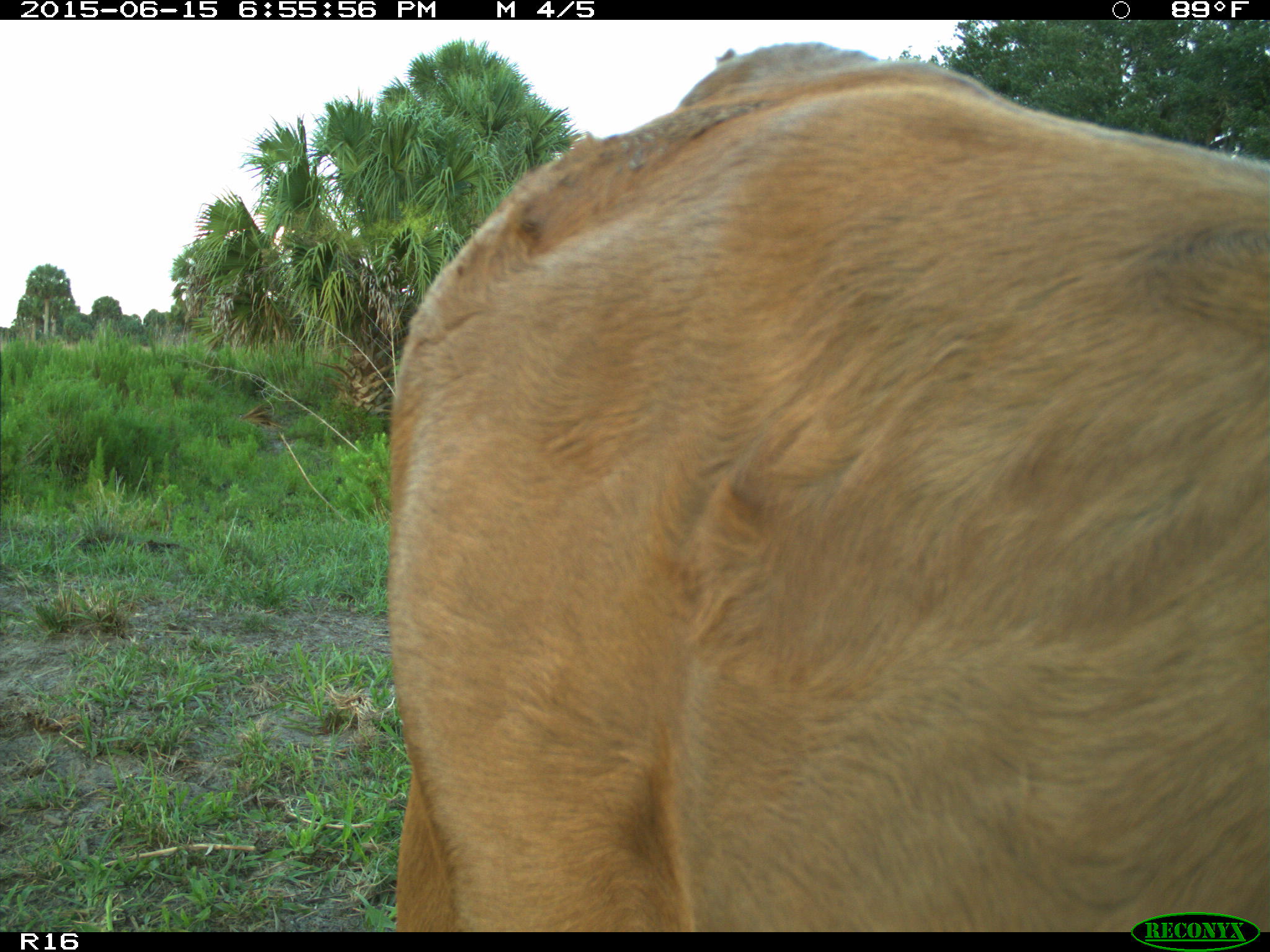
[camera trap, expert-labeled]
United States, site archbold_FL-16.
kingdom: Animalia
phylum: Chordata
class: Mammalia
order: Artiodactyla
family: Bovidae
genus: Bos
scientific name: Bos taurus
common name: domestic cow